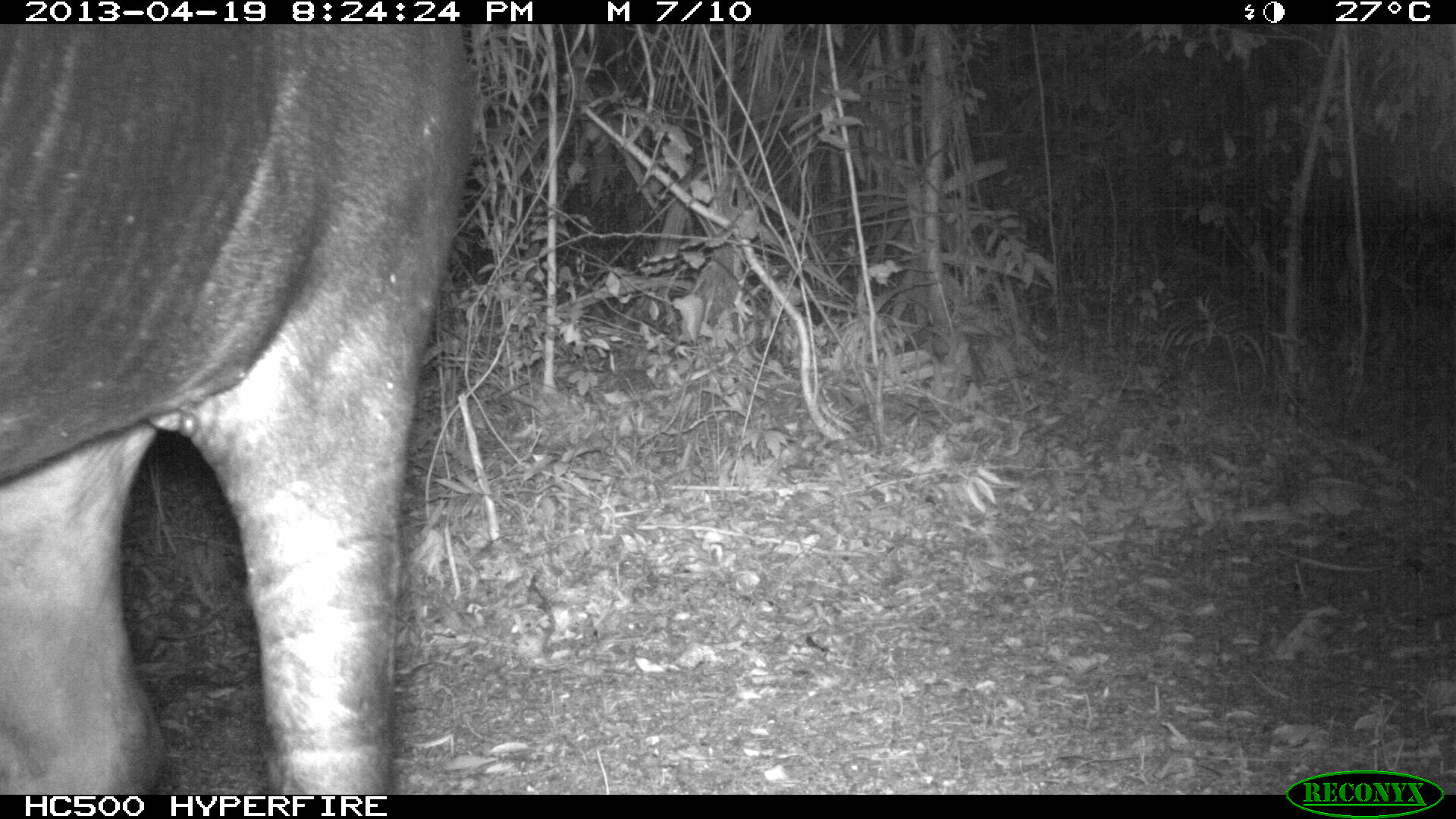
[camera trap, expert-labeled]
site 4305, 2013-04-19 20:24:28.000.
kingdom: Animalia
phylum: Chordata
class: Mammalia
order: Perissodactyla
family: Tapiridae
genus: Tapirus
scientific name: Tapirus bairdii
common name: baird's tapir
Tapirus bairdii (baird's tapir), count 2.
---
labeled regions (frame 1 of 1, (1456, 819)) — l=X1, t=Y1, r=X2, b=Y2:
tapirus bairdii: l=0, t=25, r=474, b=794